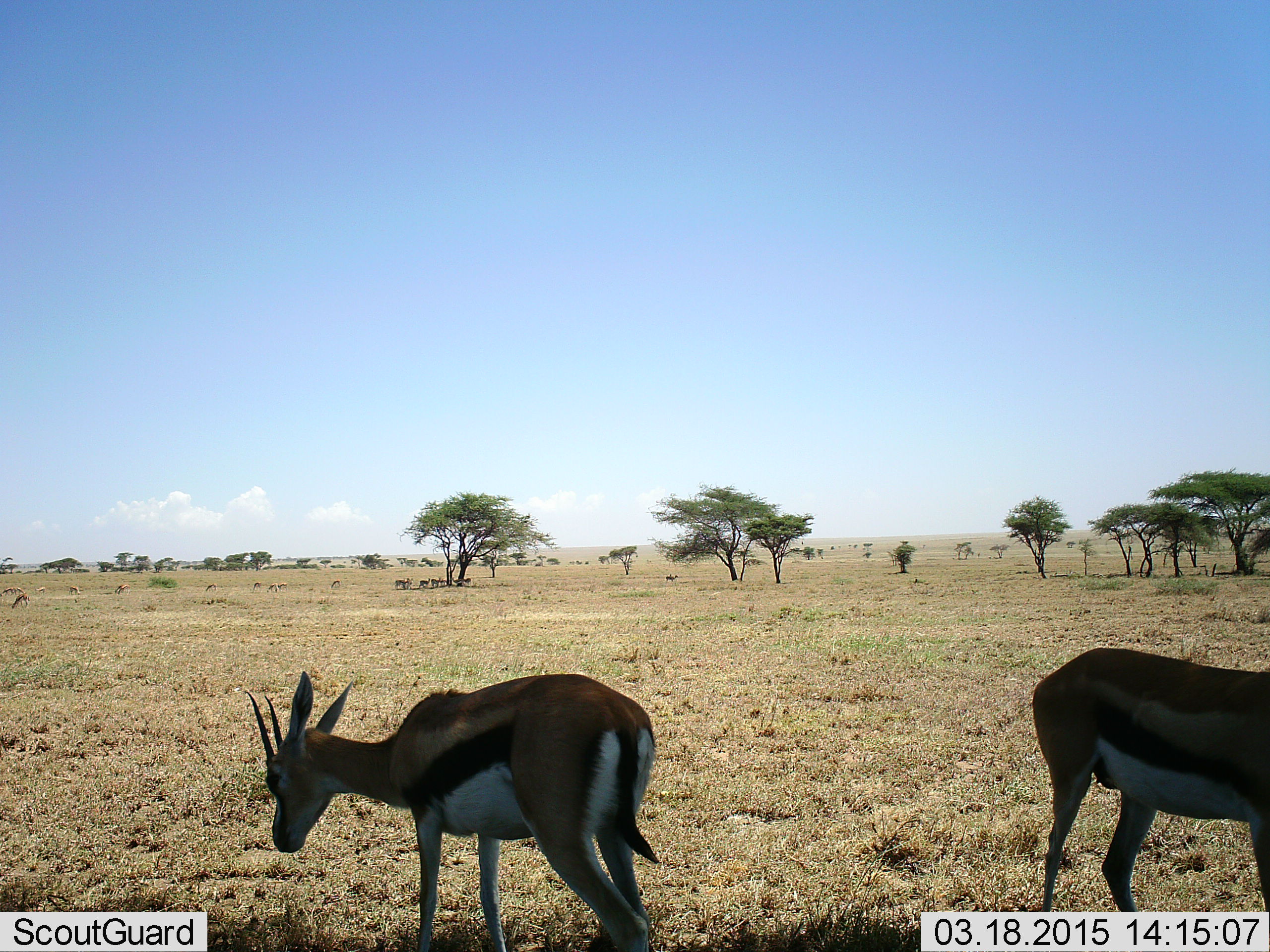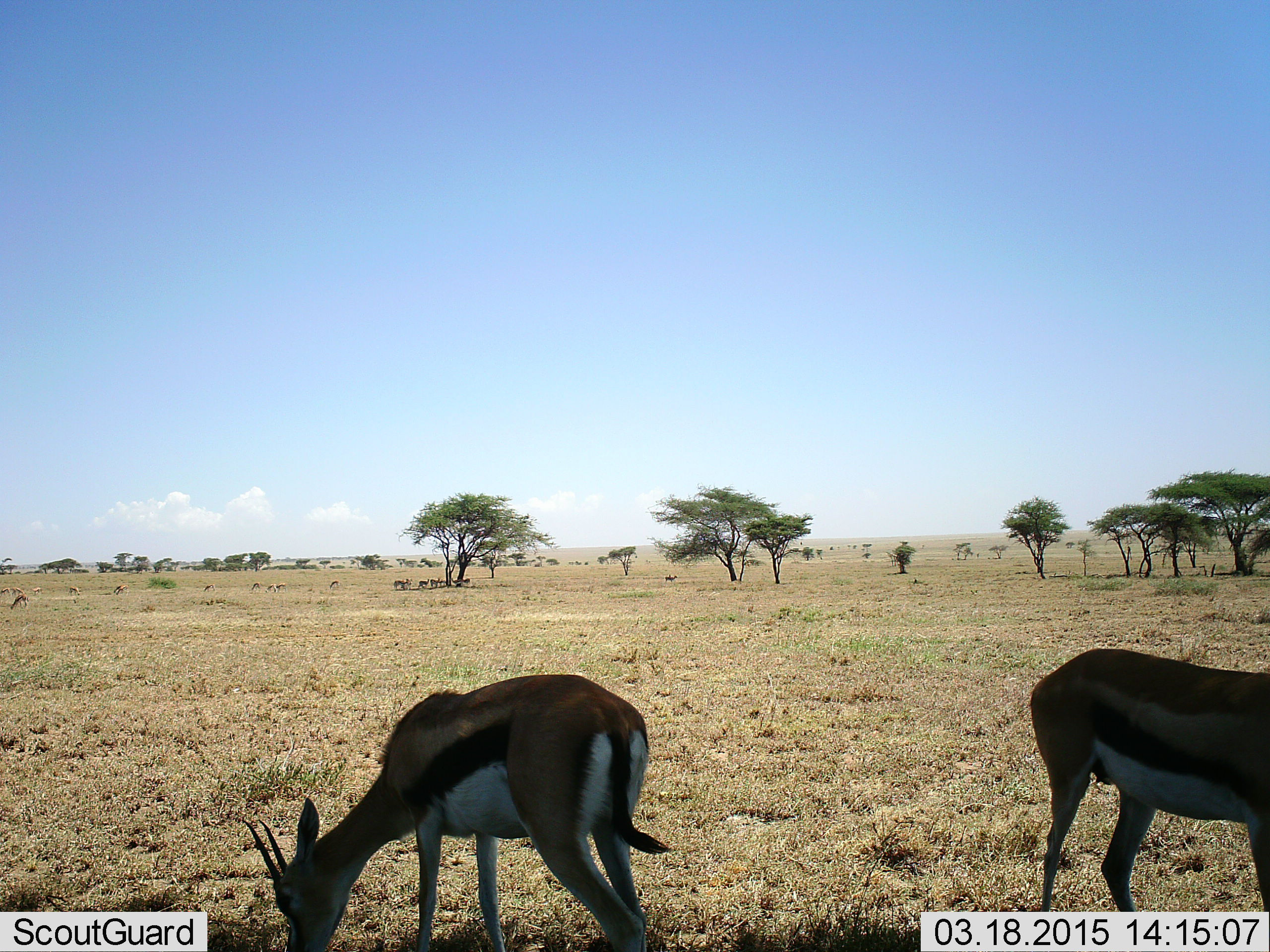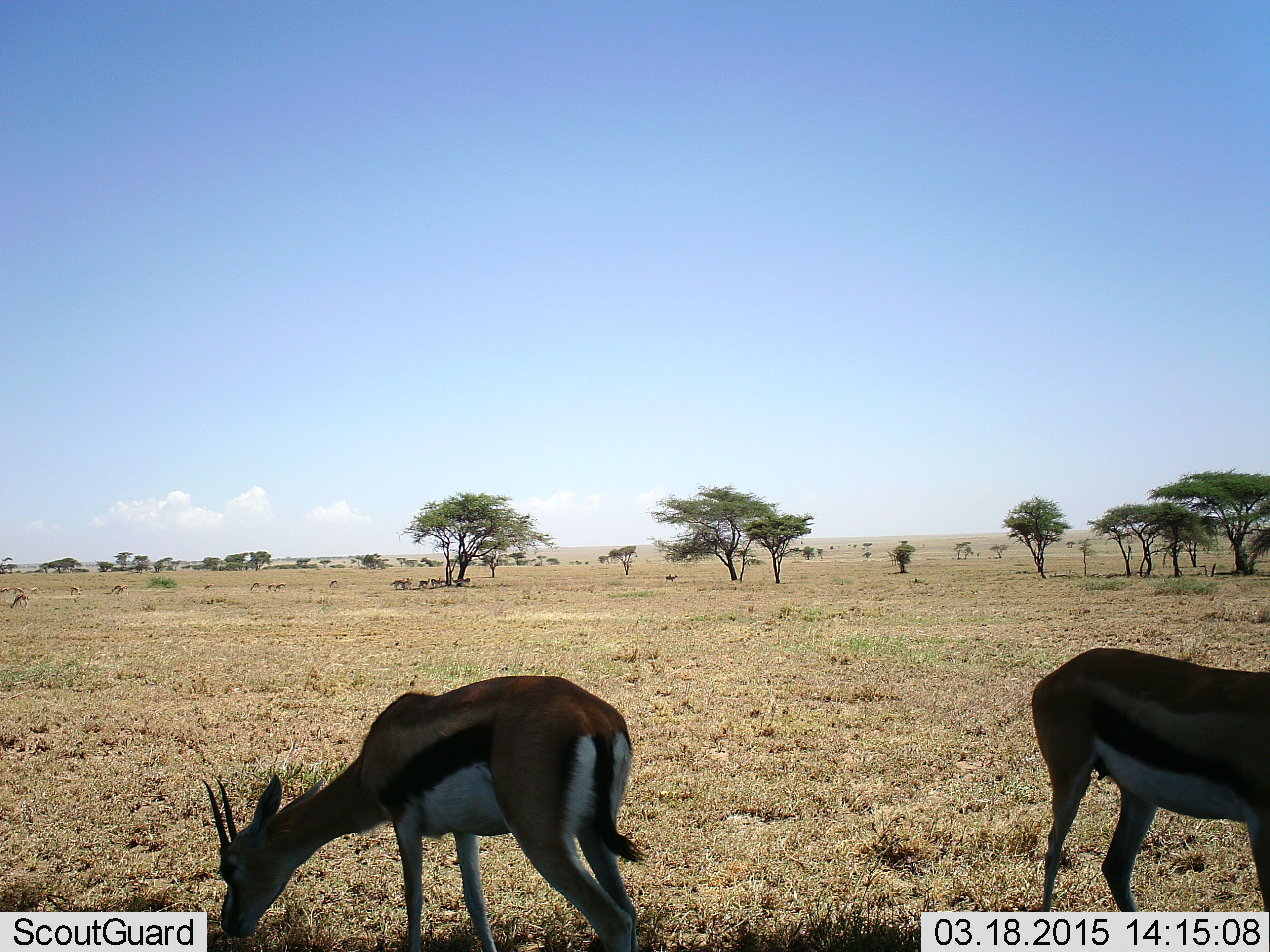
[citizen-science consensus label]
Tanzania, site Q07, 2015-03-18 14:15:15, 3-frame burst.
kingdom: Animalia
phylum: Chordata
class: Mammalia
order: Artiodactyla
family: Bovidae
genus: Eudorcas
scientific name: Eudorcas thomsonii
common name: thomson's gazelle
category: gazellethomsons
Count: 2.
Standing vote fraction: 40%.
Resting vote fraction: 10%.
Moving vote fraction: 0%.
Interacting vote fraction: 0%.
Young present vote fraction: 0%.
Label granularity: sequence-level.